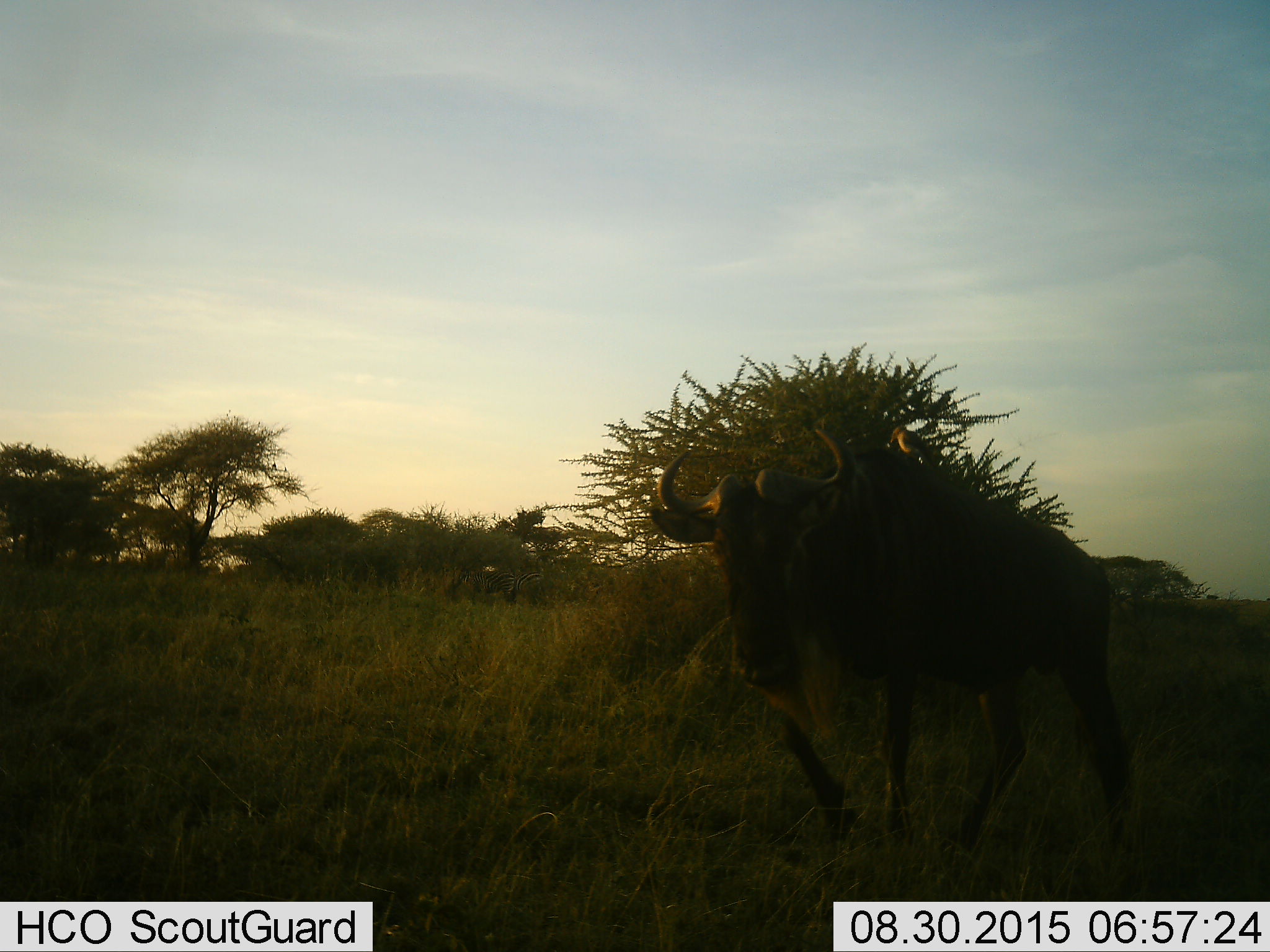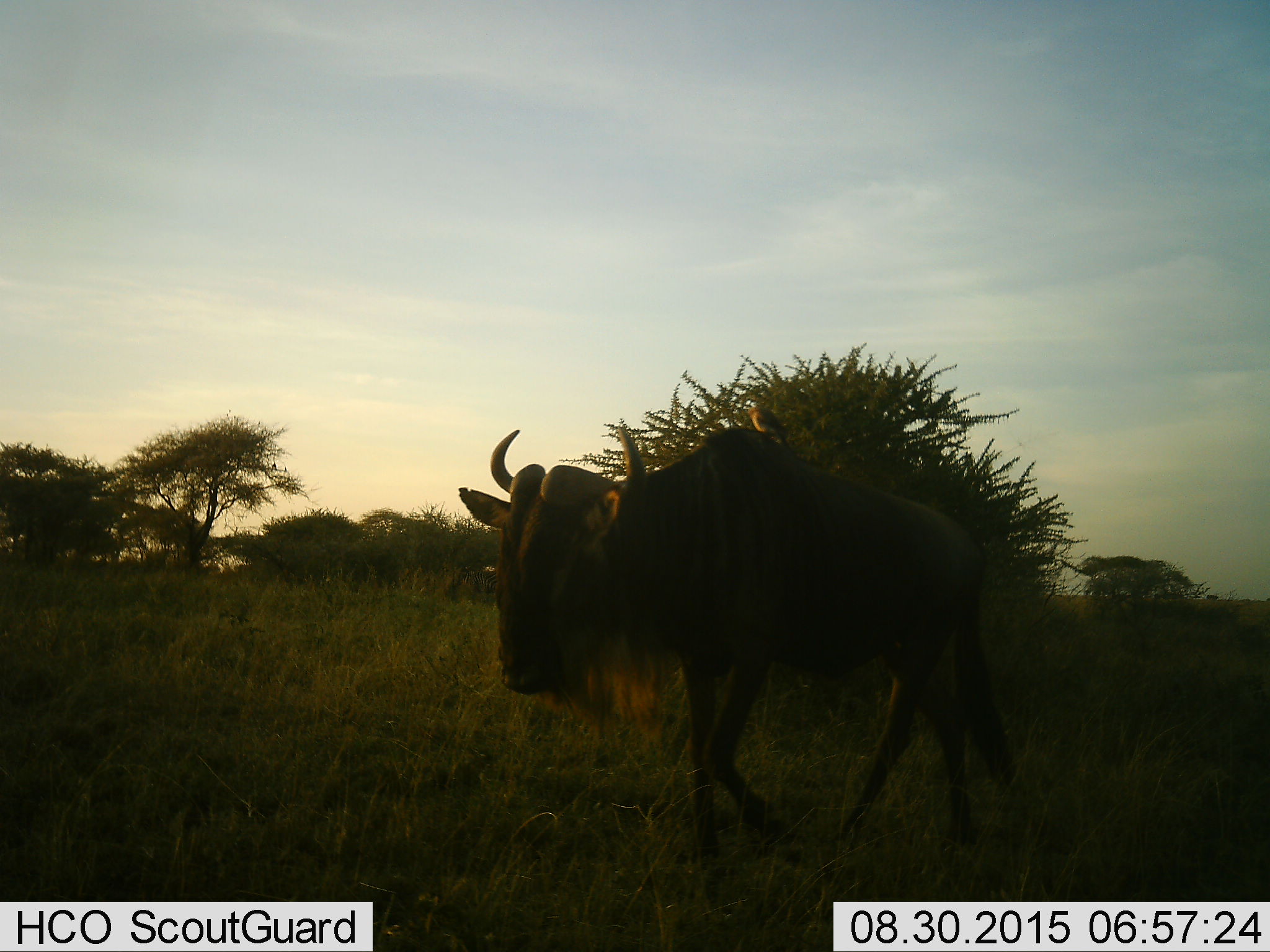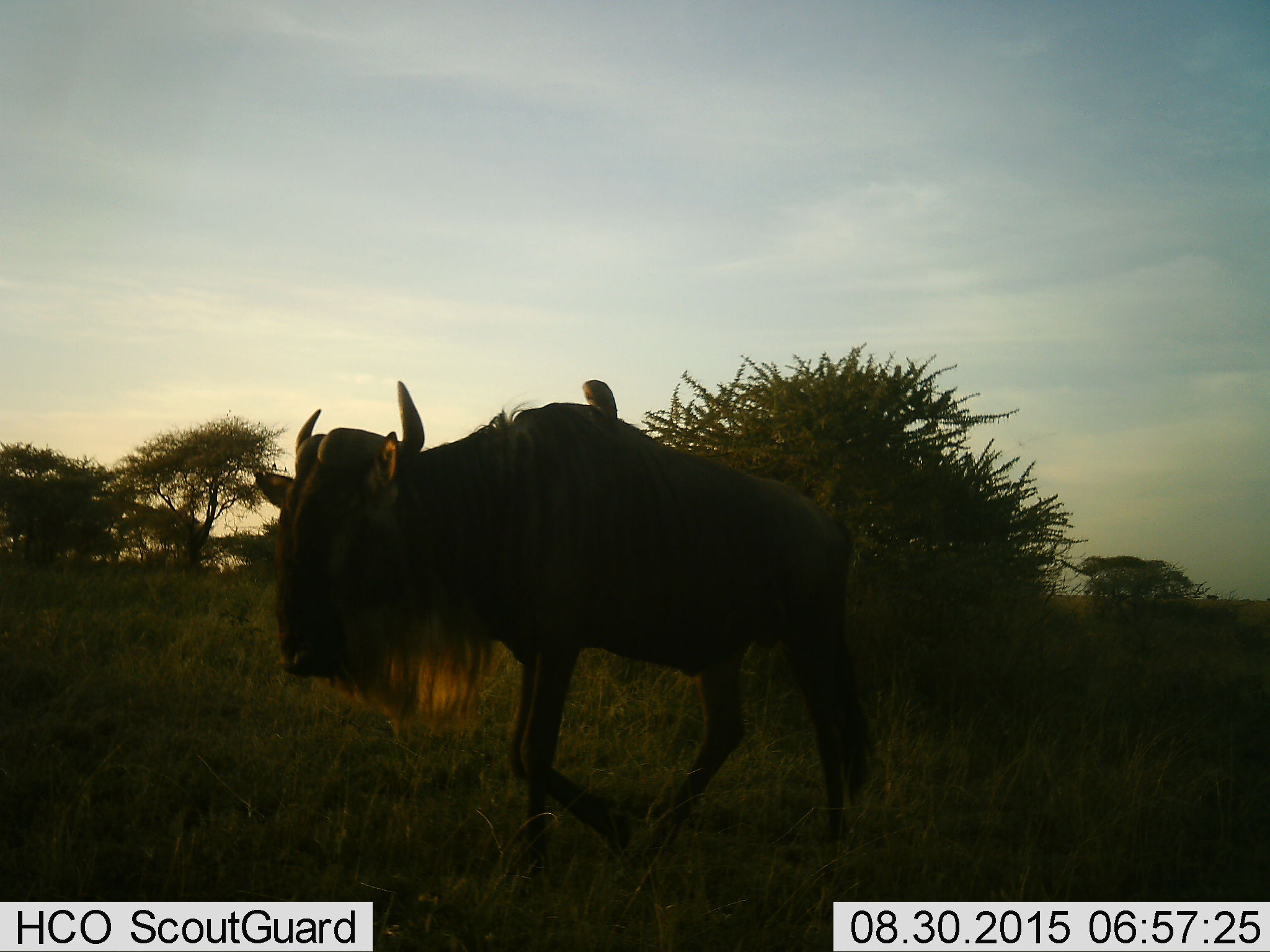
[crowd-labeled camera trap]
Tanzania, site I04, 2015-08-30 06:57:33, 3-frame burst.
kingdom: Animalia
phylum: Chordata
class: Mammalia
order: Artiodactyla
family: Bovidae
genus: Connochaetes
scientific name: Connochaetes taurinus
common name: blue wildebeest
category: wildebeest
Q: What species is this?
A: Wildebeest (blue wildebeest) (Connochaetes taurinus).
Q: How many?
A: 1.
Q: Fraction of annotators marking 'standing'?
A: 25%.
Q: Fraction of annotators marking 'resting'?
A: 0%.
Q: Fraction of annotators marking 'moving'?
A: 88%.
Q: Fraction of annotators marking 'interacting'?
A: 0%.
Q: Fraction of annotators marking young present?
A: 0%.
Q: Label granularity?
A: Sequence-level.